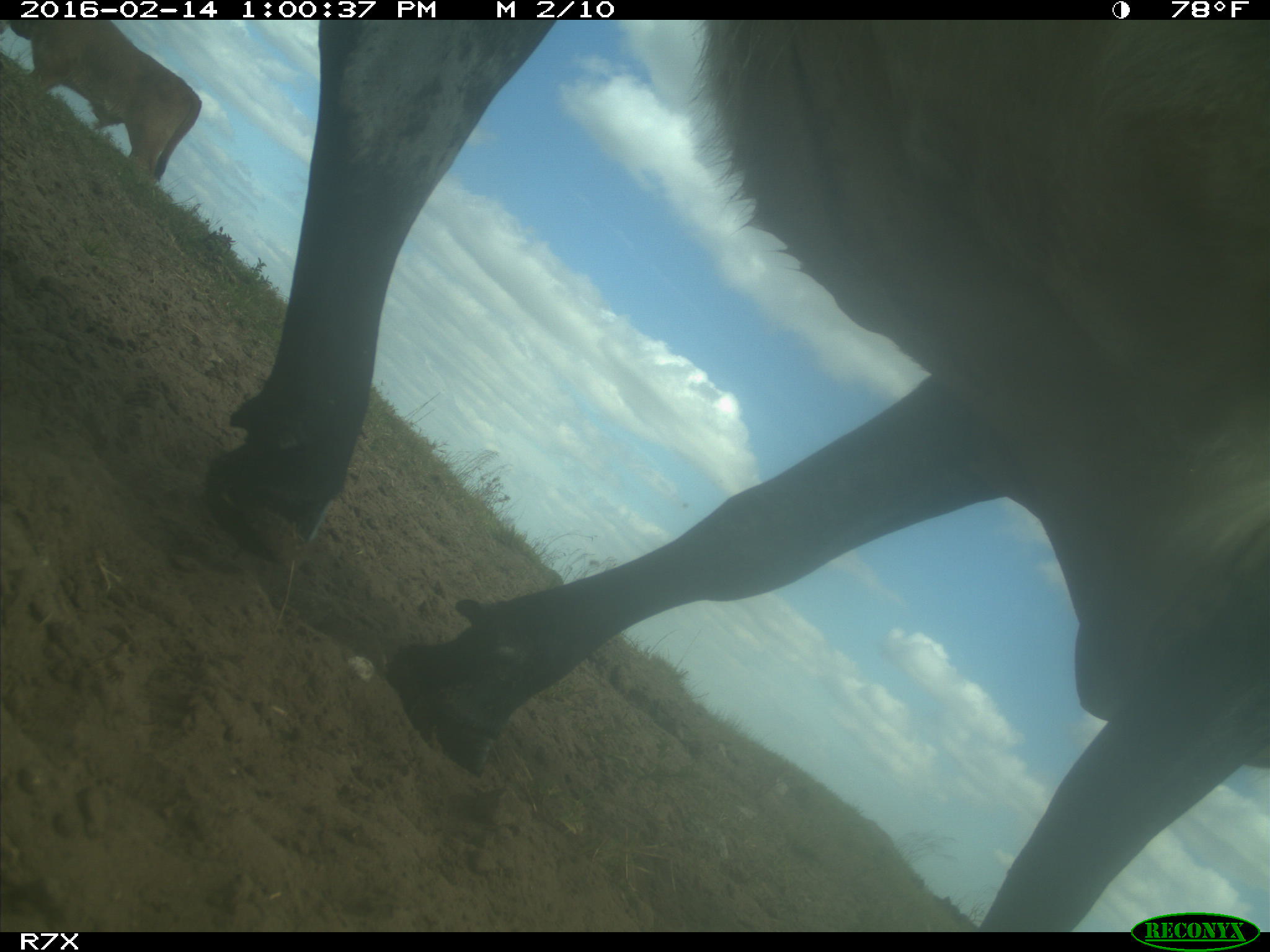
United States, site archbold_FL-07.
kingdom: Animalia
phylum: Chordata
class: Mammalia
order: Artiodactyla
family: Bovidae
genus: Bos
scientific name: Bos taurus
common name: domestic cow